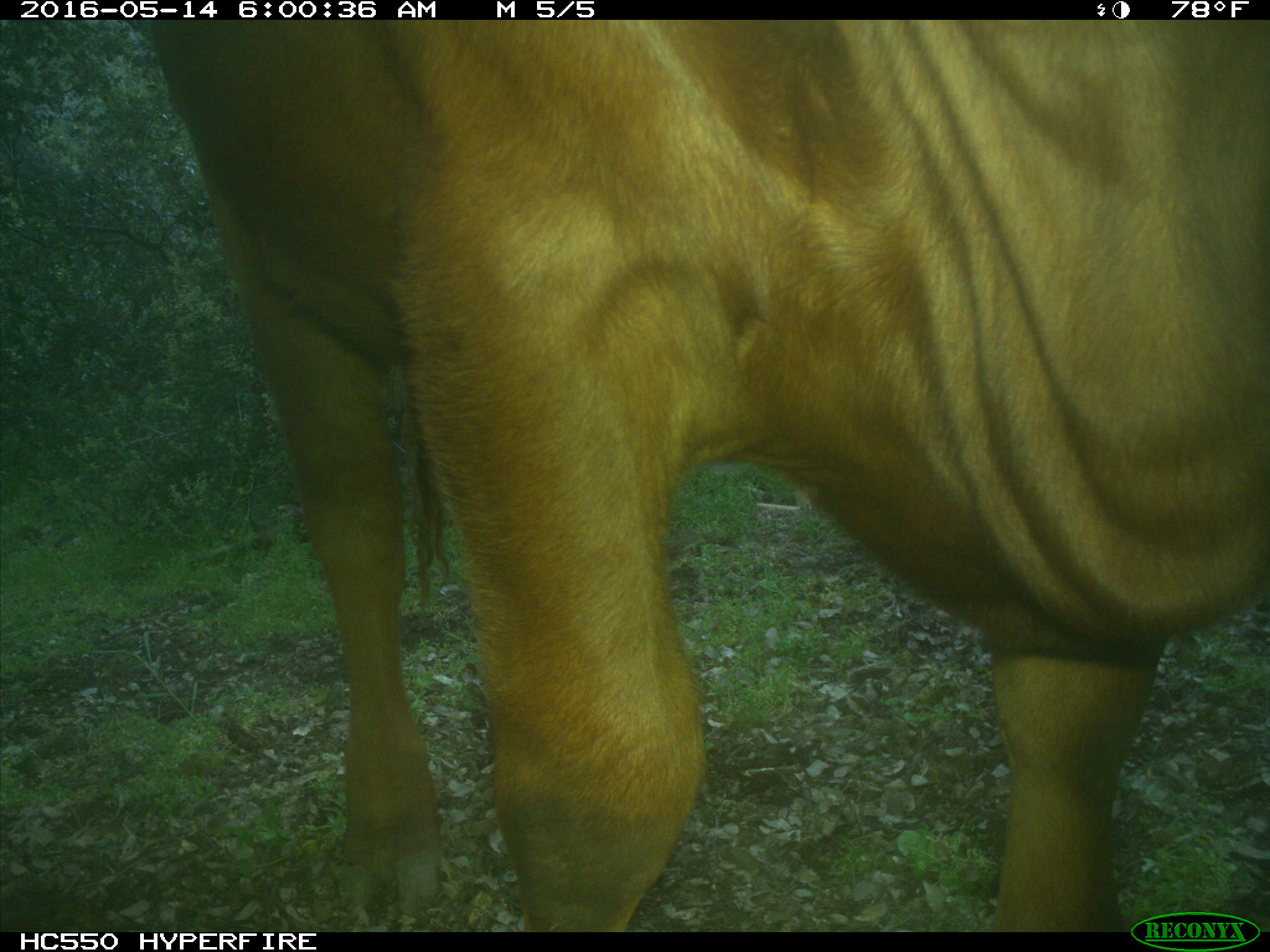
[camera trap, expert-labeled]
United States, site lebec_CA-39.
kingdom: Animalia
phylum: Chordata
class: Mammalia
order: Artiodactyla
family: Bovidae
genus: Bos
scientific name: Bos taurus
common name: domestic cow